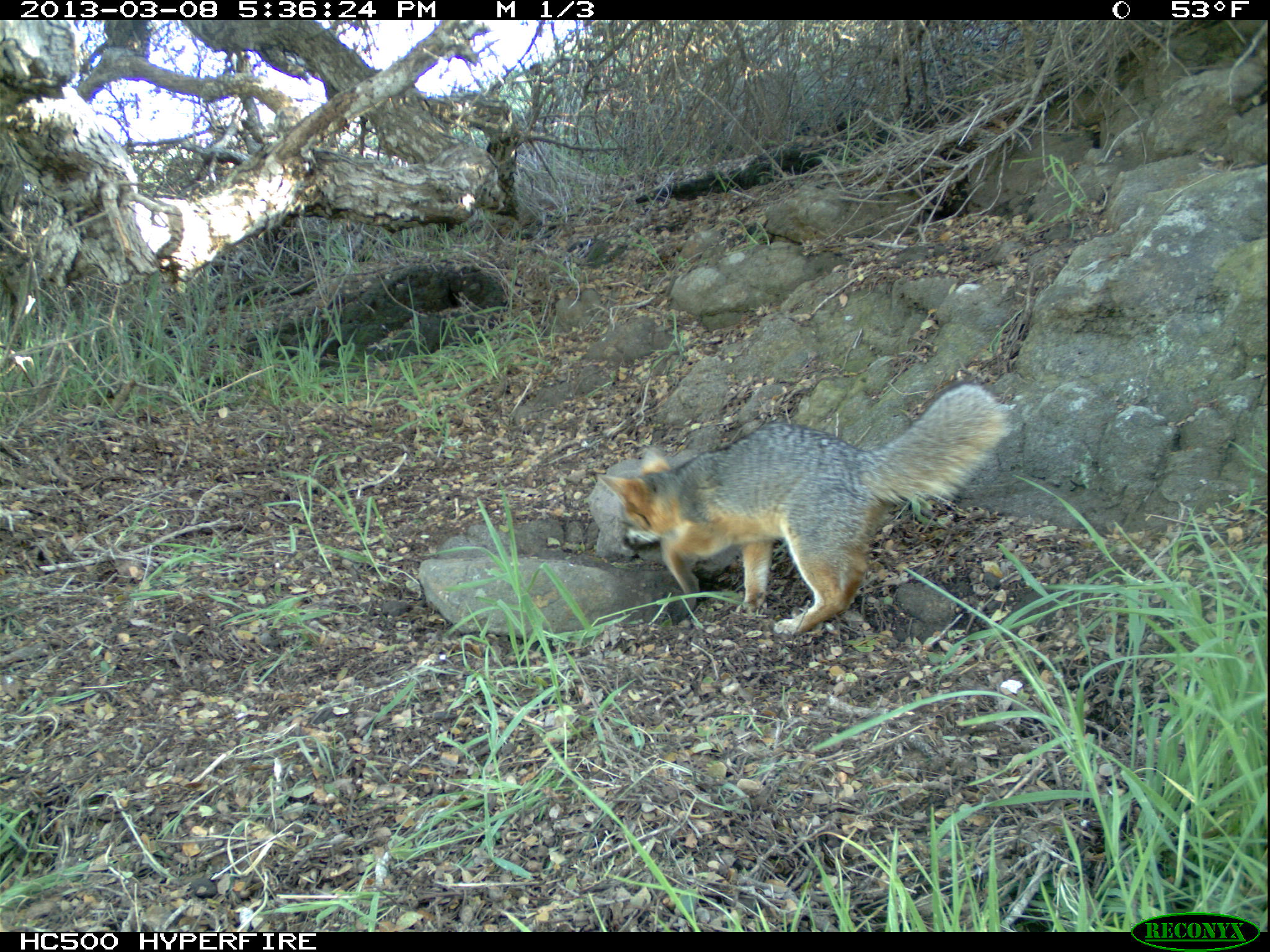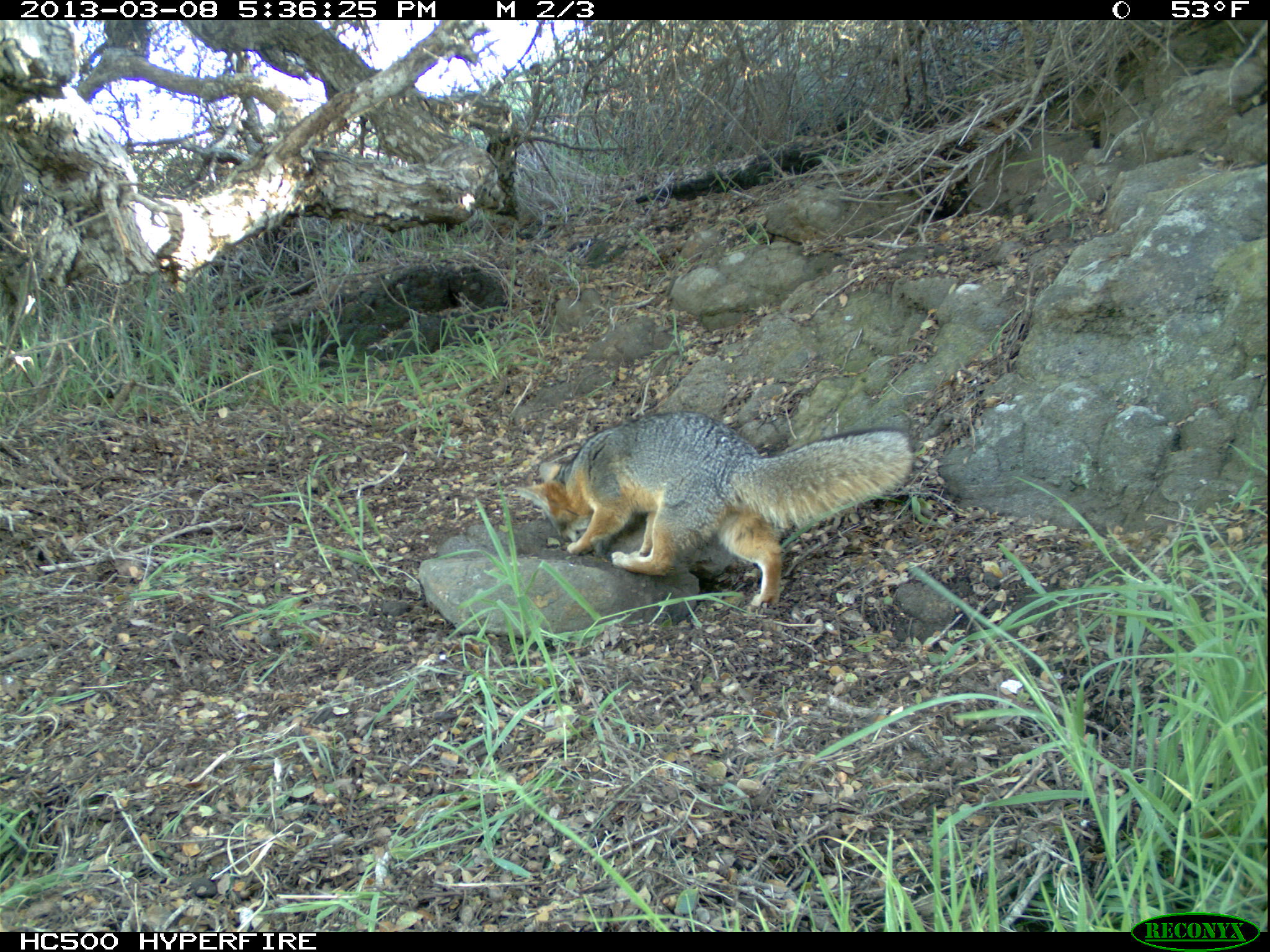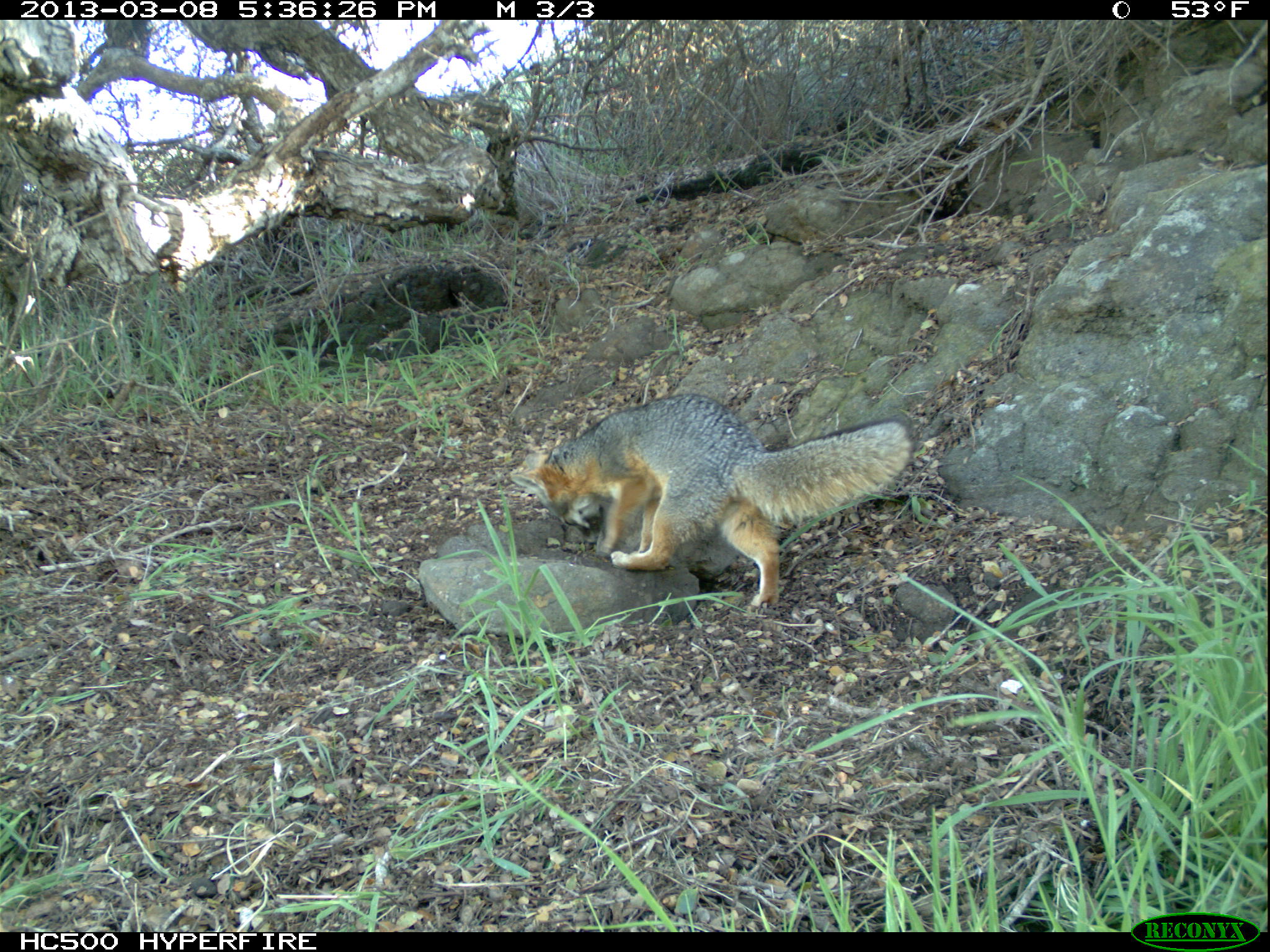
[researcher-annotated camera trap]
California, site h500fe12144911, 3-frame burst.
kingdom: Animalia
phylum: Chordata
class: Mammalia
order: Carnivora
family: Canidae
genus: Urocyon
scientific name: Urocyon littoralis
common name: island fox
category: fox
Fox (island fox) (Urocyon littoralis).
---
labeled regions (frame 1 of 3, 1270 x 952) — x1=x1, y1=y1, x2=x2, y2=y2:
fox: x1=593, y1=382, x2=1005, y2=637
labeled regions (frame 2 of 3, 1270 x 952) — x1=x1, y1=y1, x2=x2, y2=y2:
fox: x1=512, y1=409, x2=913, y2=605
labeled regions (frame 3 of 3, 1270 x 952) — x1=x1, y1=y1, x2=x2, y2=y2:
fox: x1=507, y1=391, x2=915, y2=610